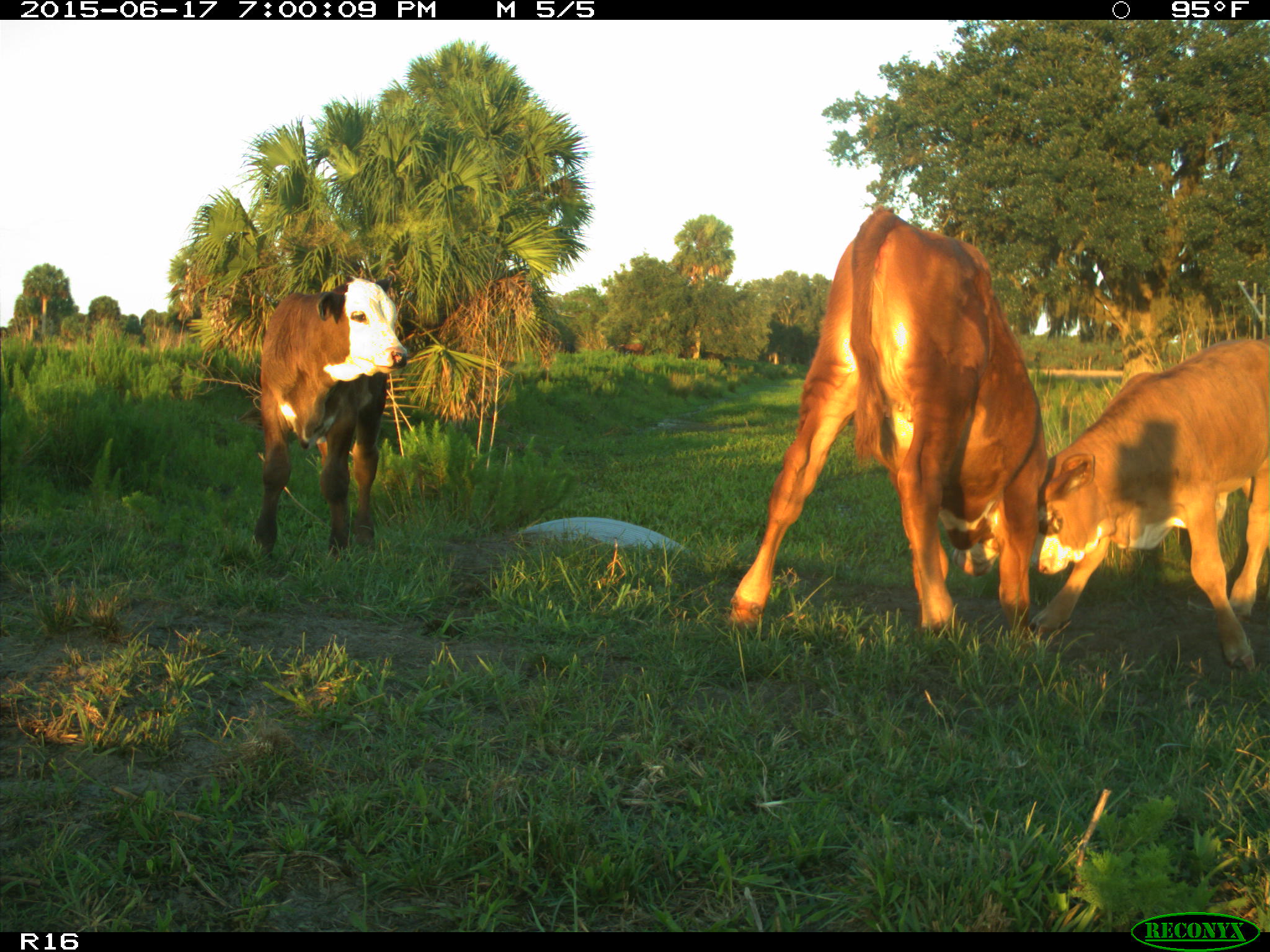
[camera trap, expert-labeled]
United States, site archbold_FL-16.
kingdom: Animalia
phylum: Chordata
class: Mammalia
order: Artiodactyla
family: Bovidae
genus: Bos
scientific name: Bos taurus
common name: domestic cow